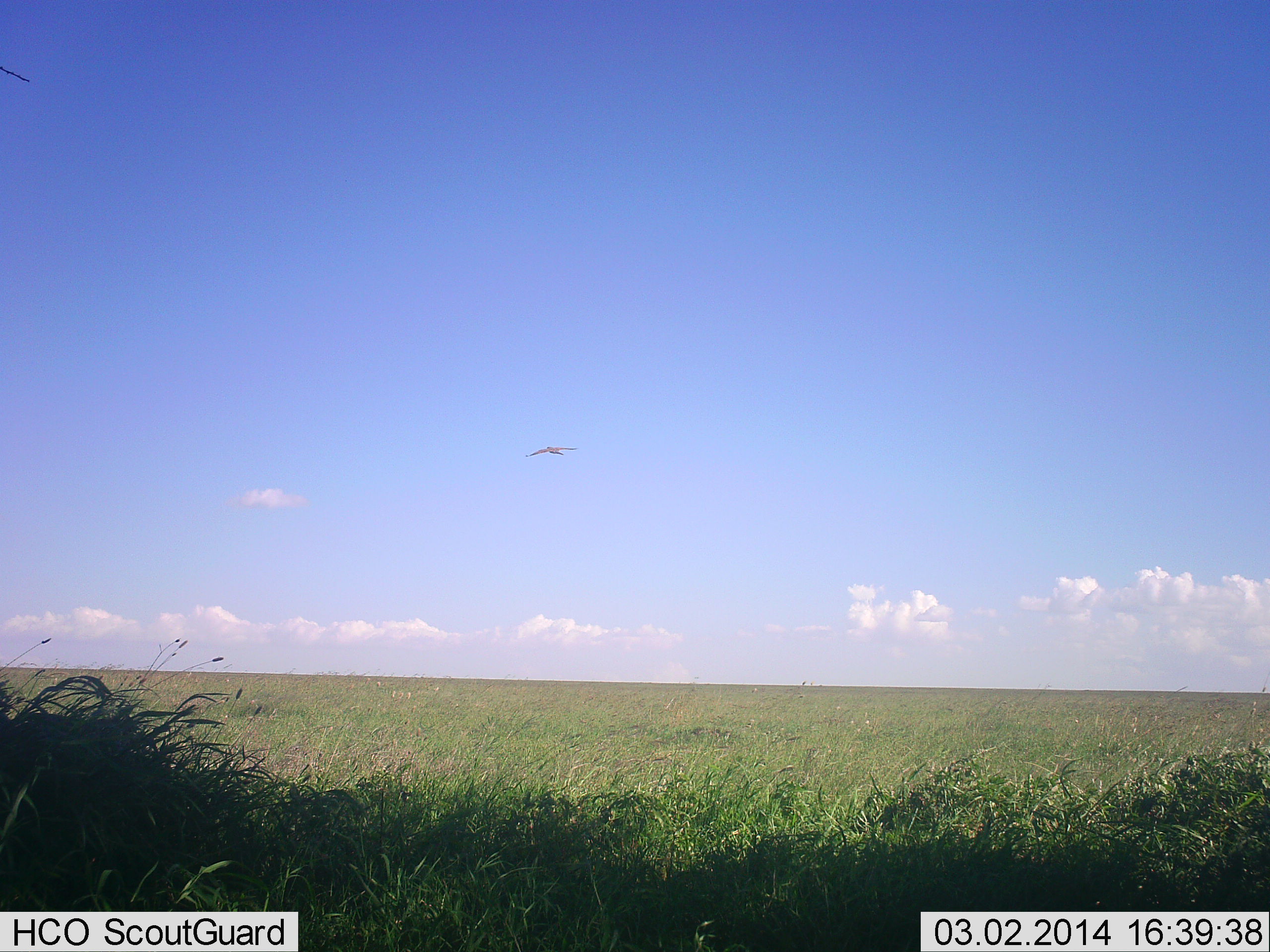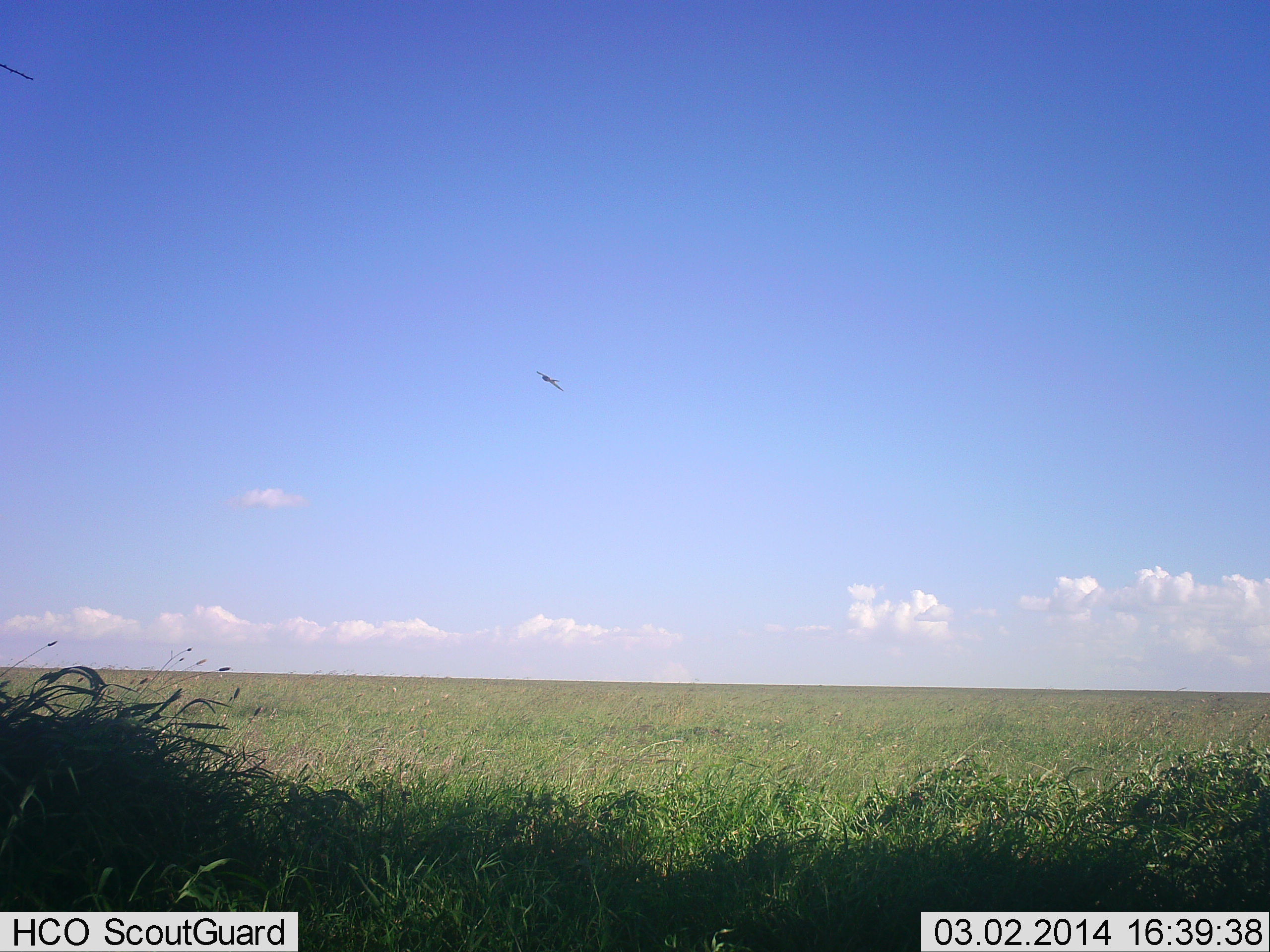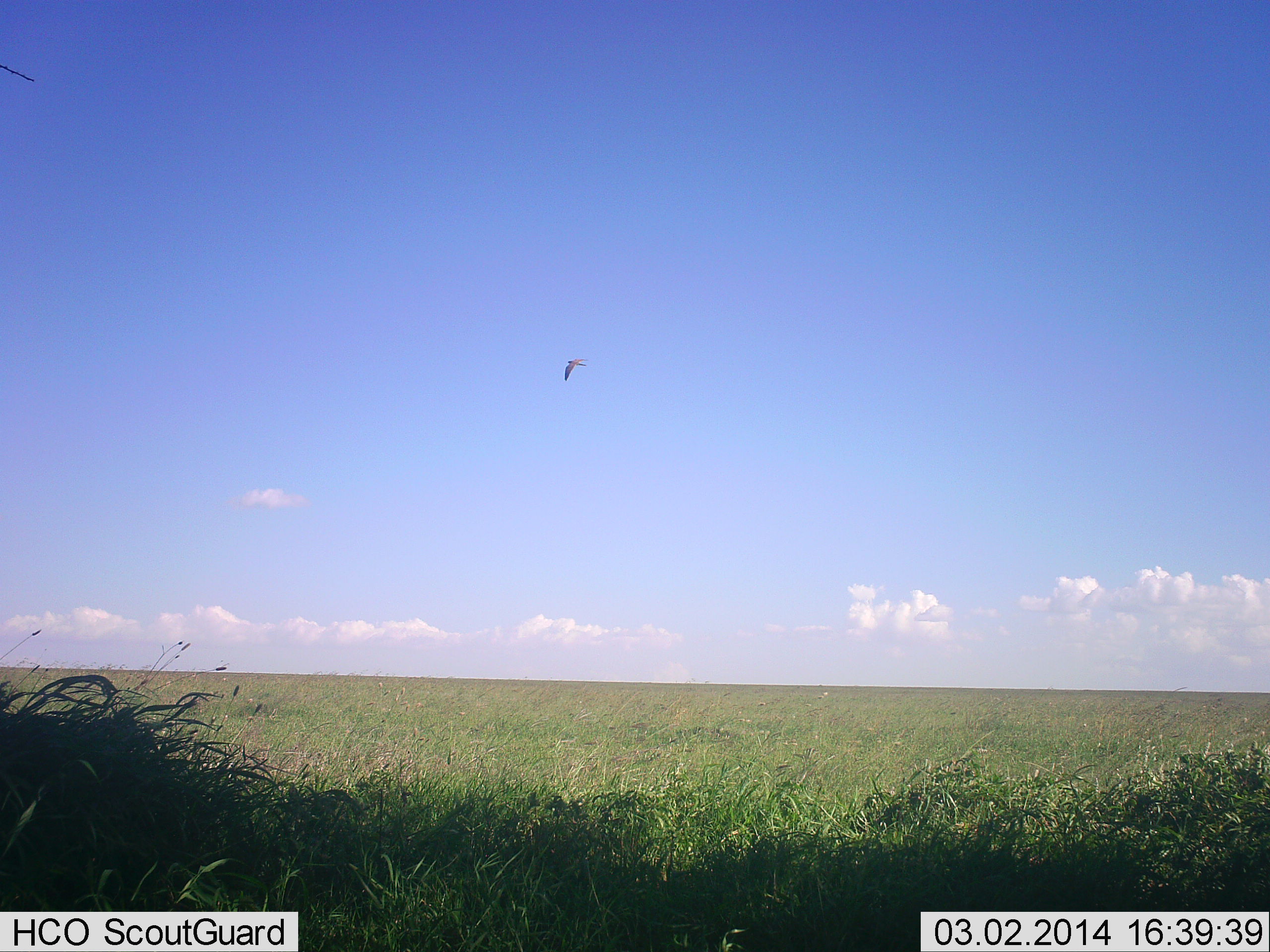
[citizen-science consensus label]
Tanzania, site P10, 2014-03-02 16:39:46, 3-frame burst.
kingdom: Animalia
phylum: Chordata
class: Aves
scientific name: Aves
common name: bird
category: otherbird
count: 1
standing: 0%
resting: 0%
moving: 100%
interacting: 0%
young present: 0%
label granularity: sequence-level